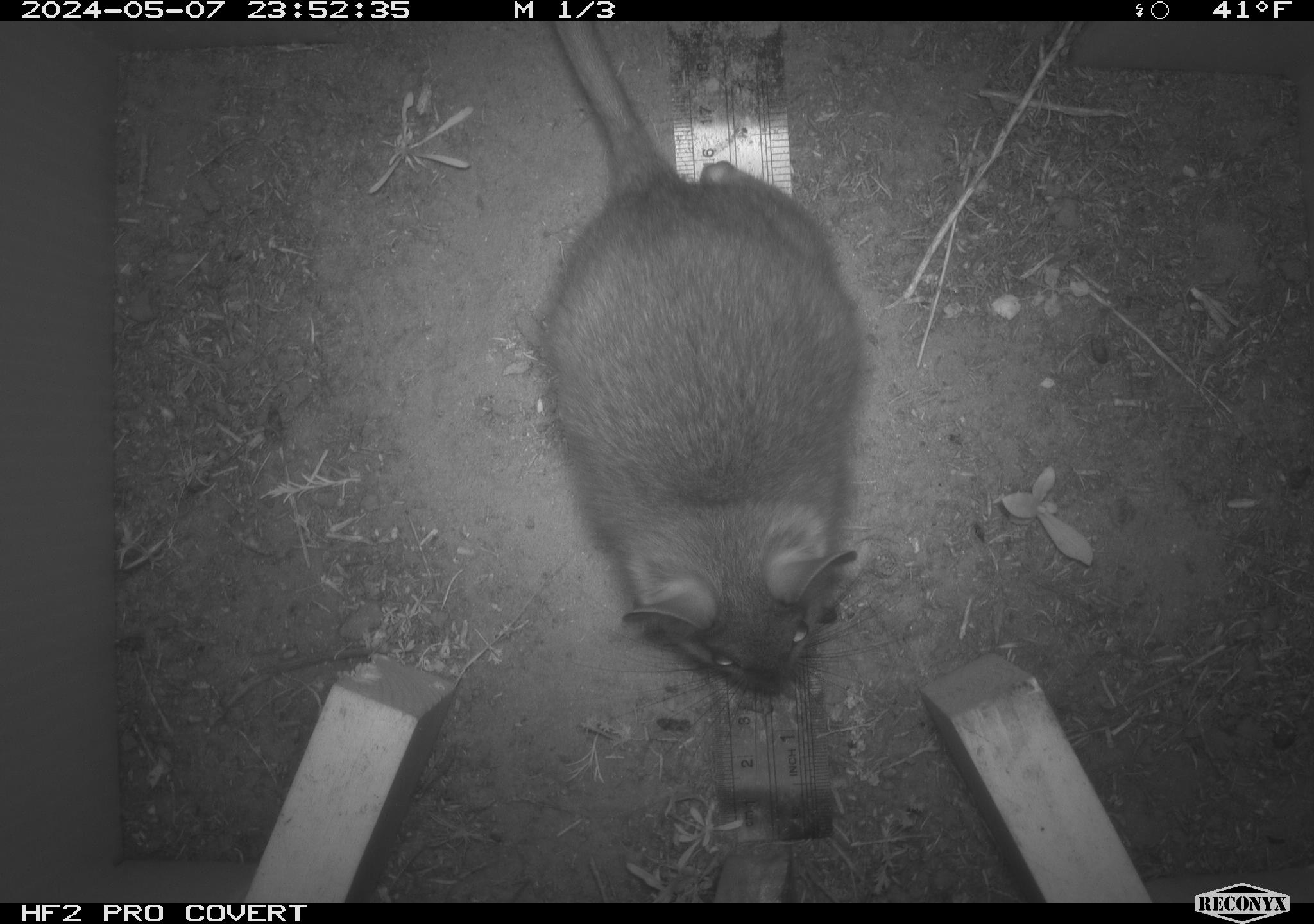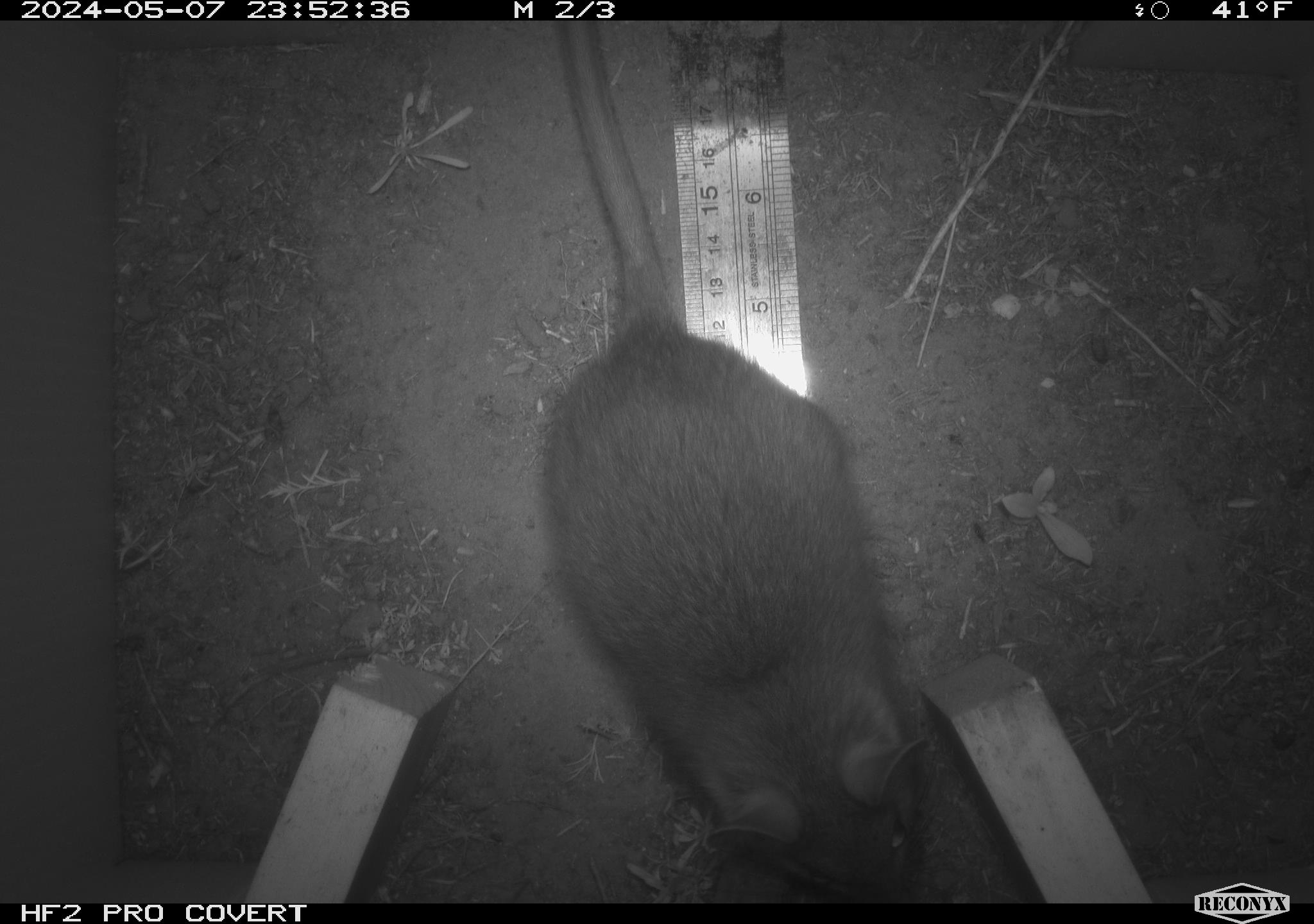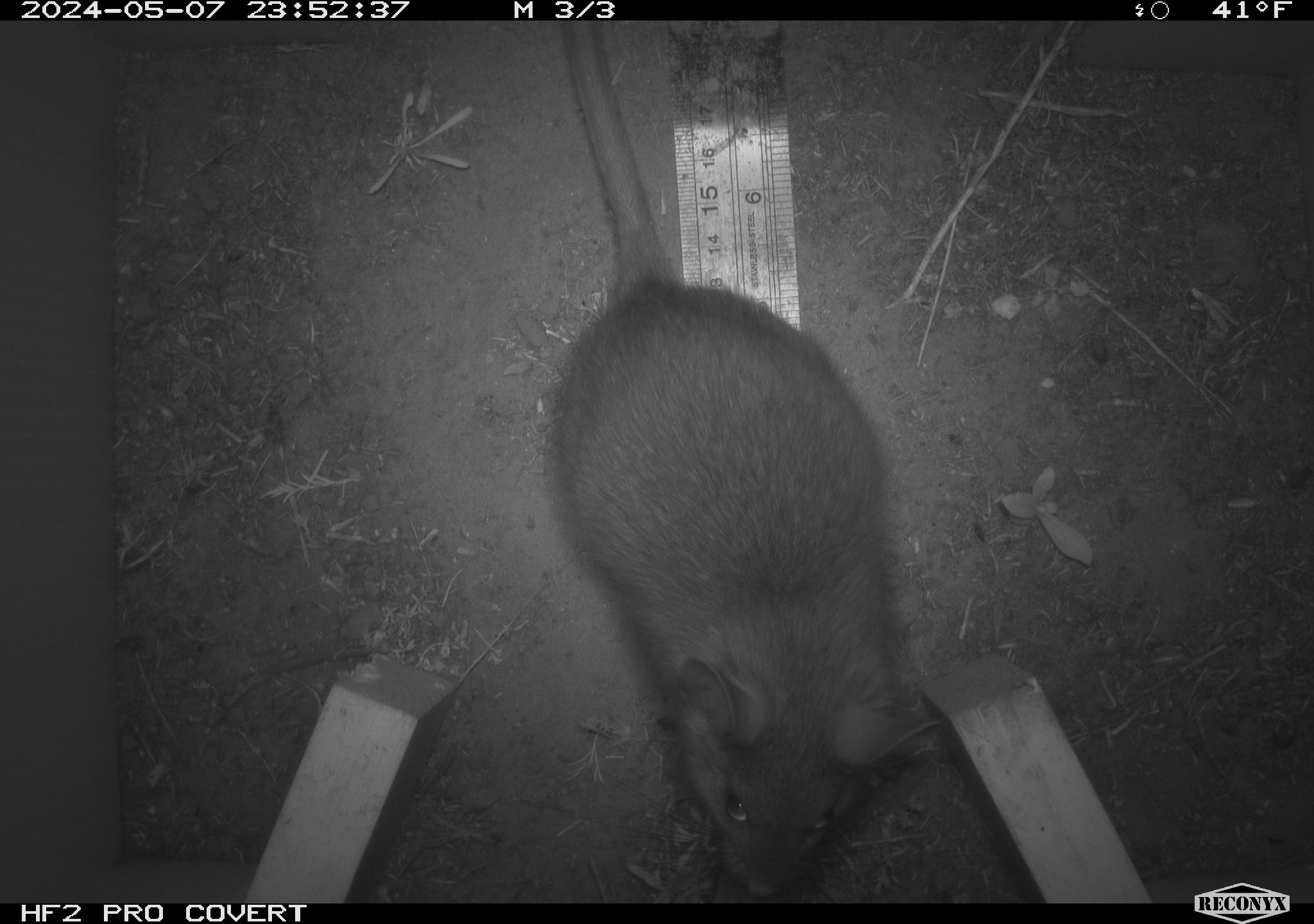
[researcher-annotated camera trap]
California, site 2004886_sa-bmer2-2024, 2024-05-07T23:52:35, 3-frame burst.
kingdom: Animalia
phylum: Chordata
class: Mammalia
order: Rodentia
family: Muridae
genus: Rattus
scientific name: Rattus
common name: rat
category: rattus species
Rattus species (rat) (Rattus).